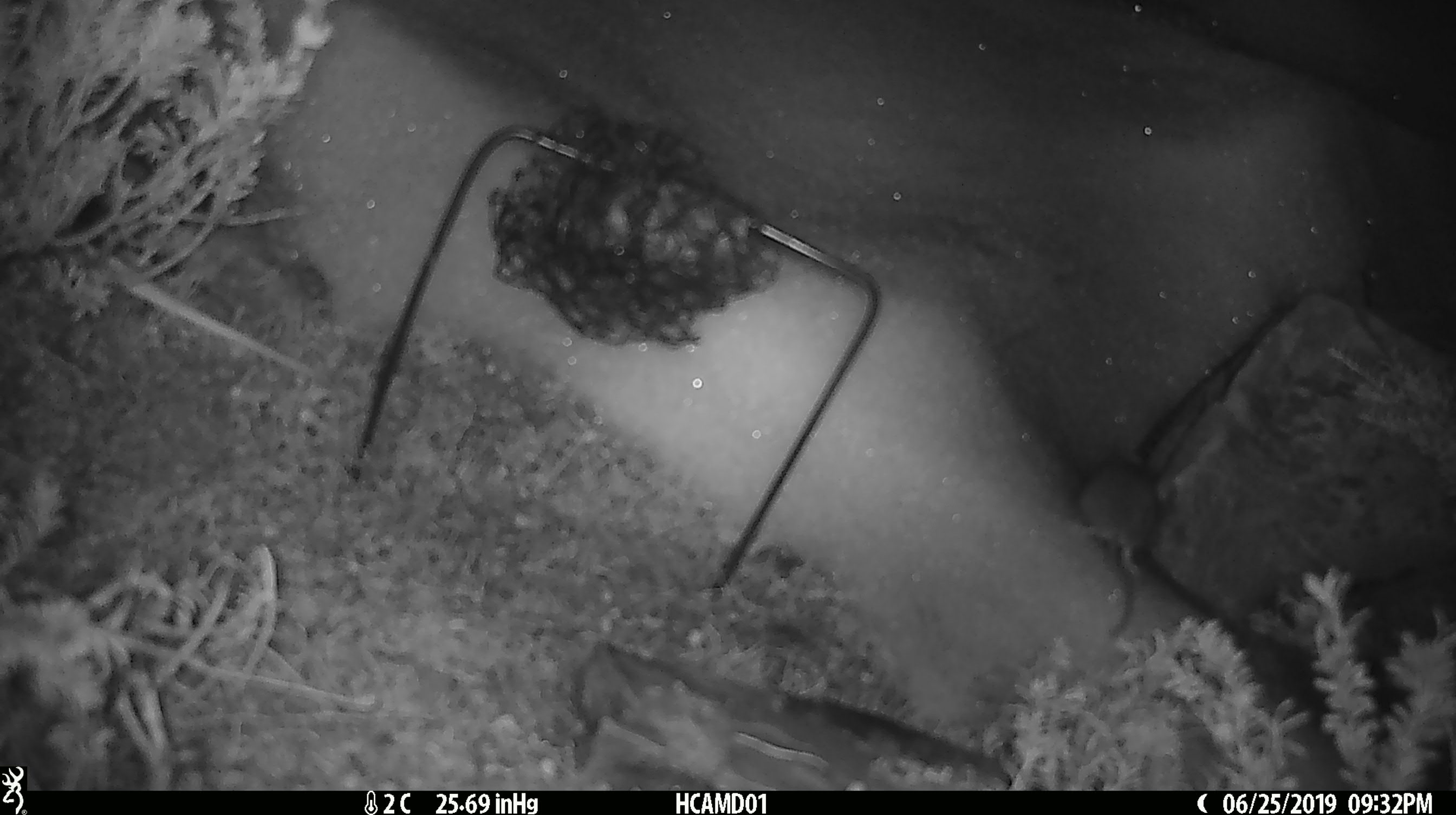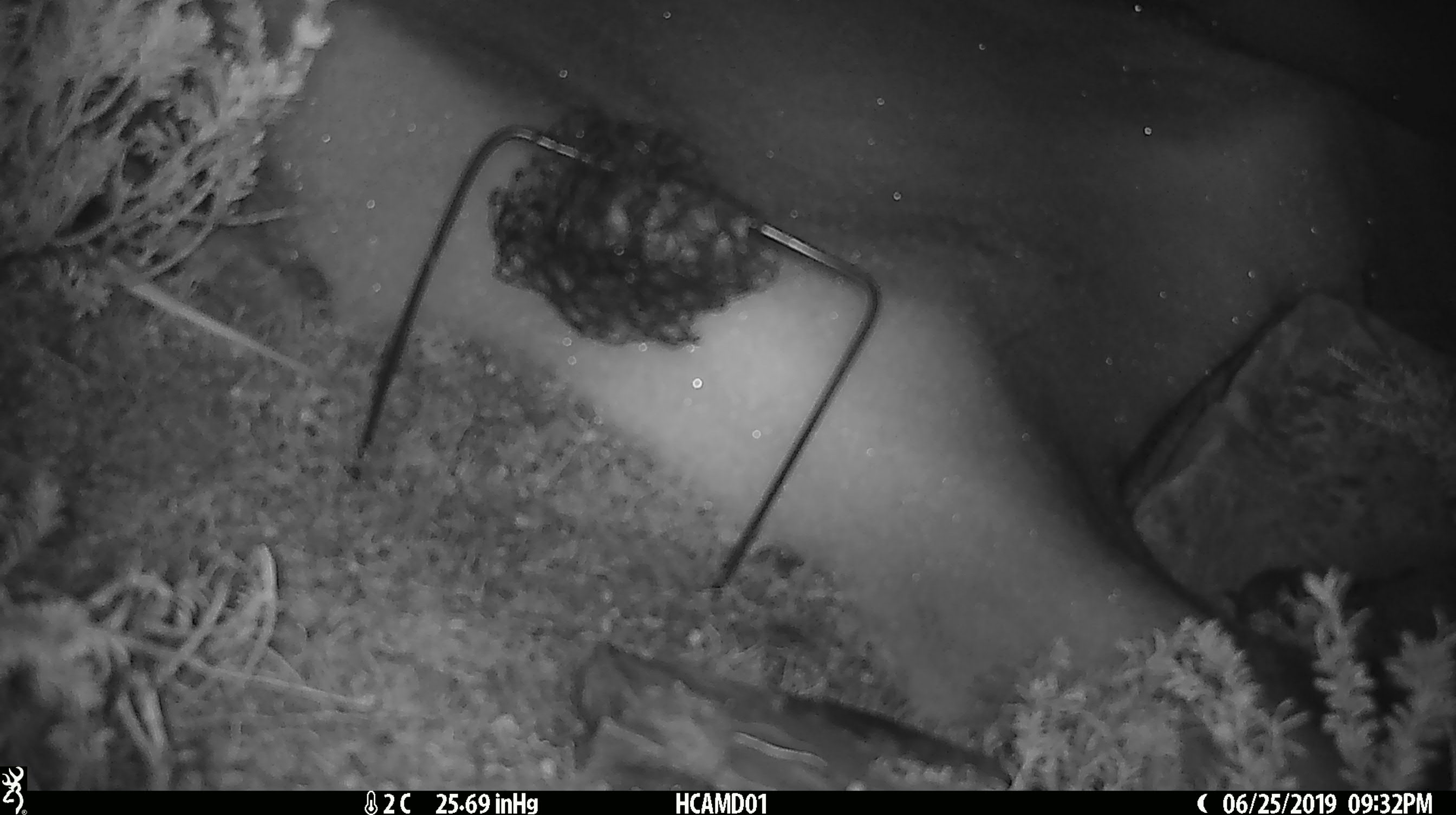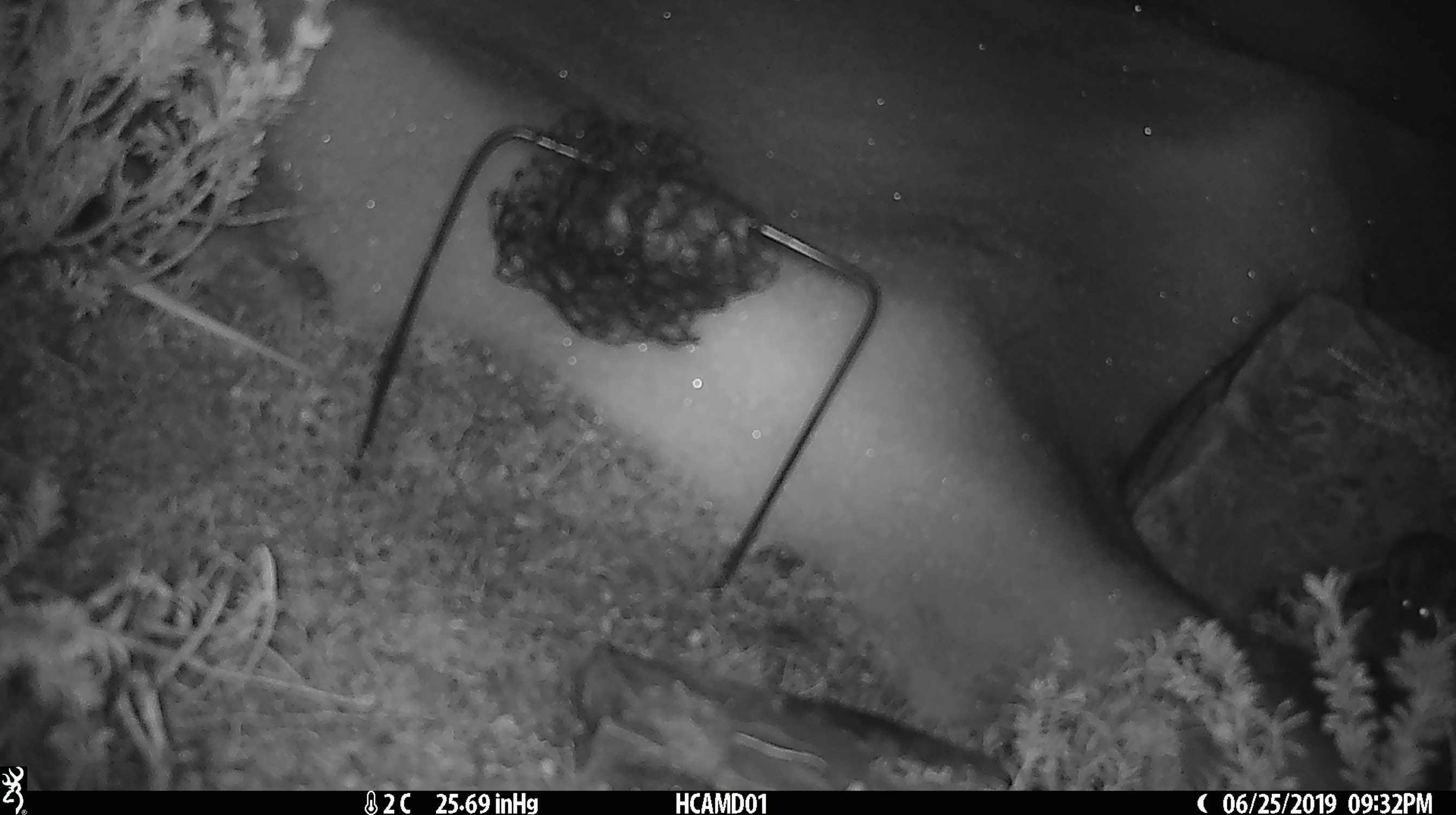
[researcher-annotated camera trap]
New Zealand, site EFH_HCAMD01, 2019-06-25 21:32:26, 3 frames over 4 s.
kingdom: Animalia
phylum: Chordata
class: Mammalia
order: Rodentia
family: Muridae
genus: Mus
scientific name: Mus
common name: mouse